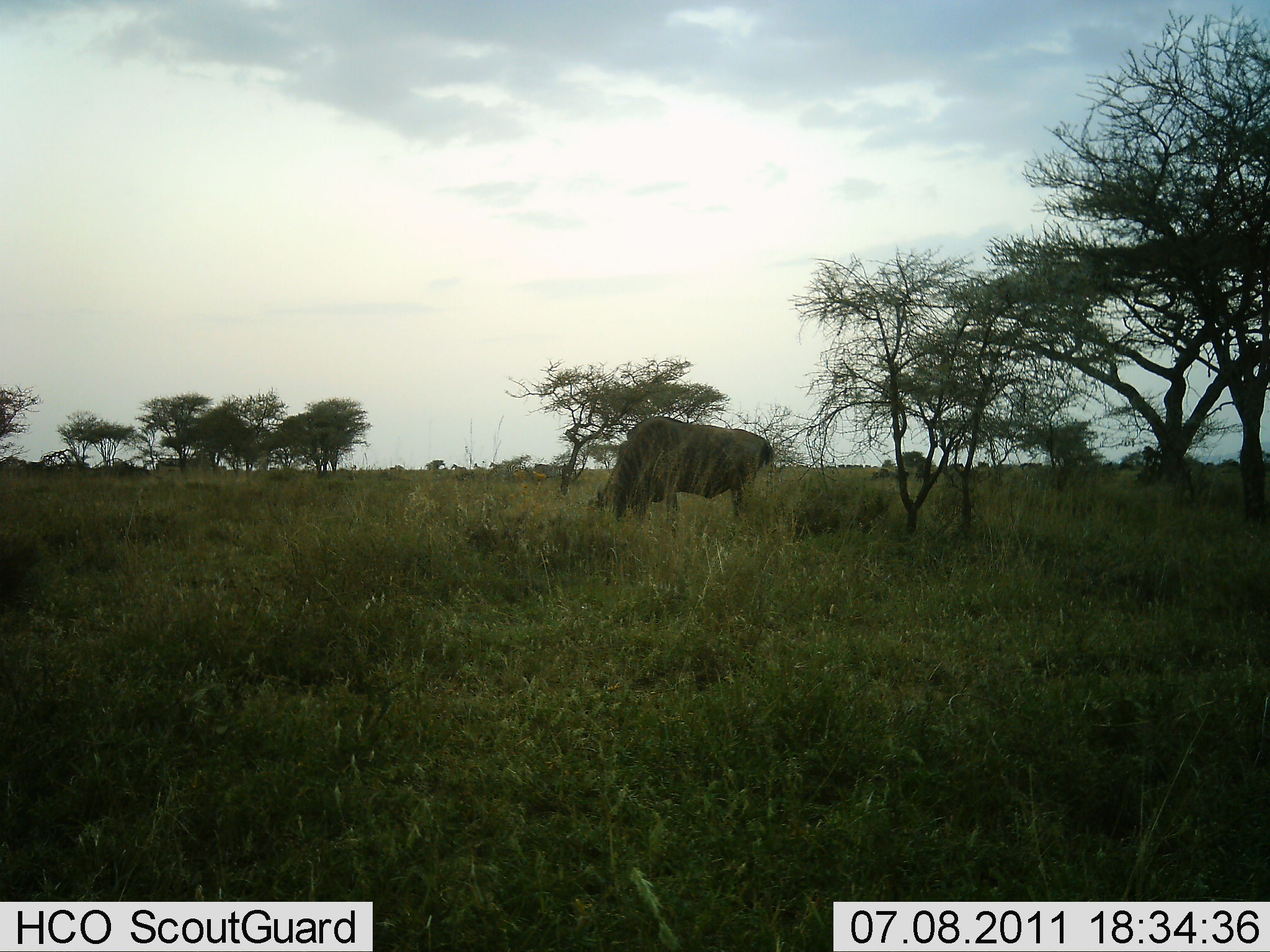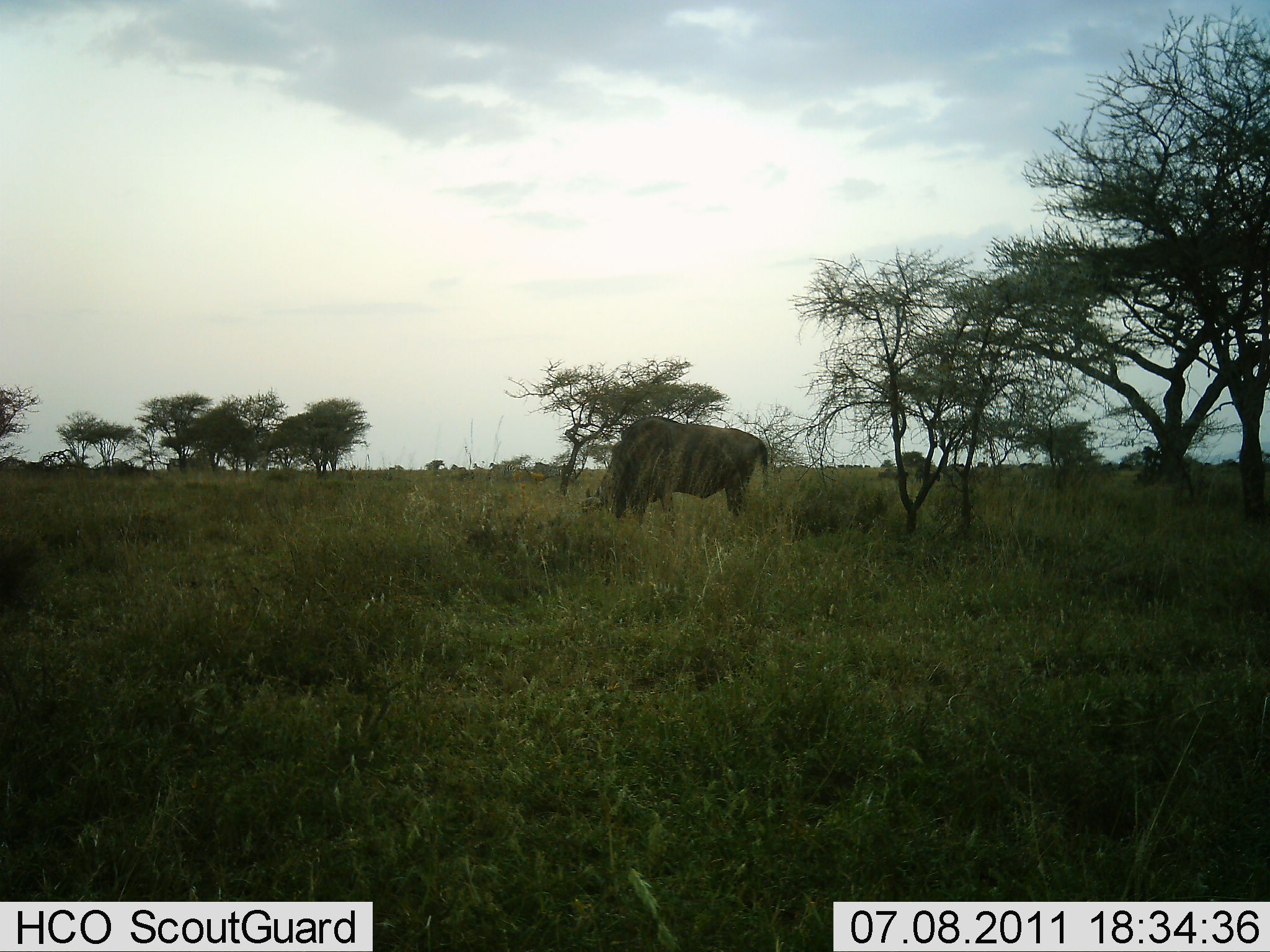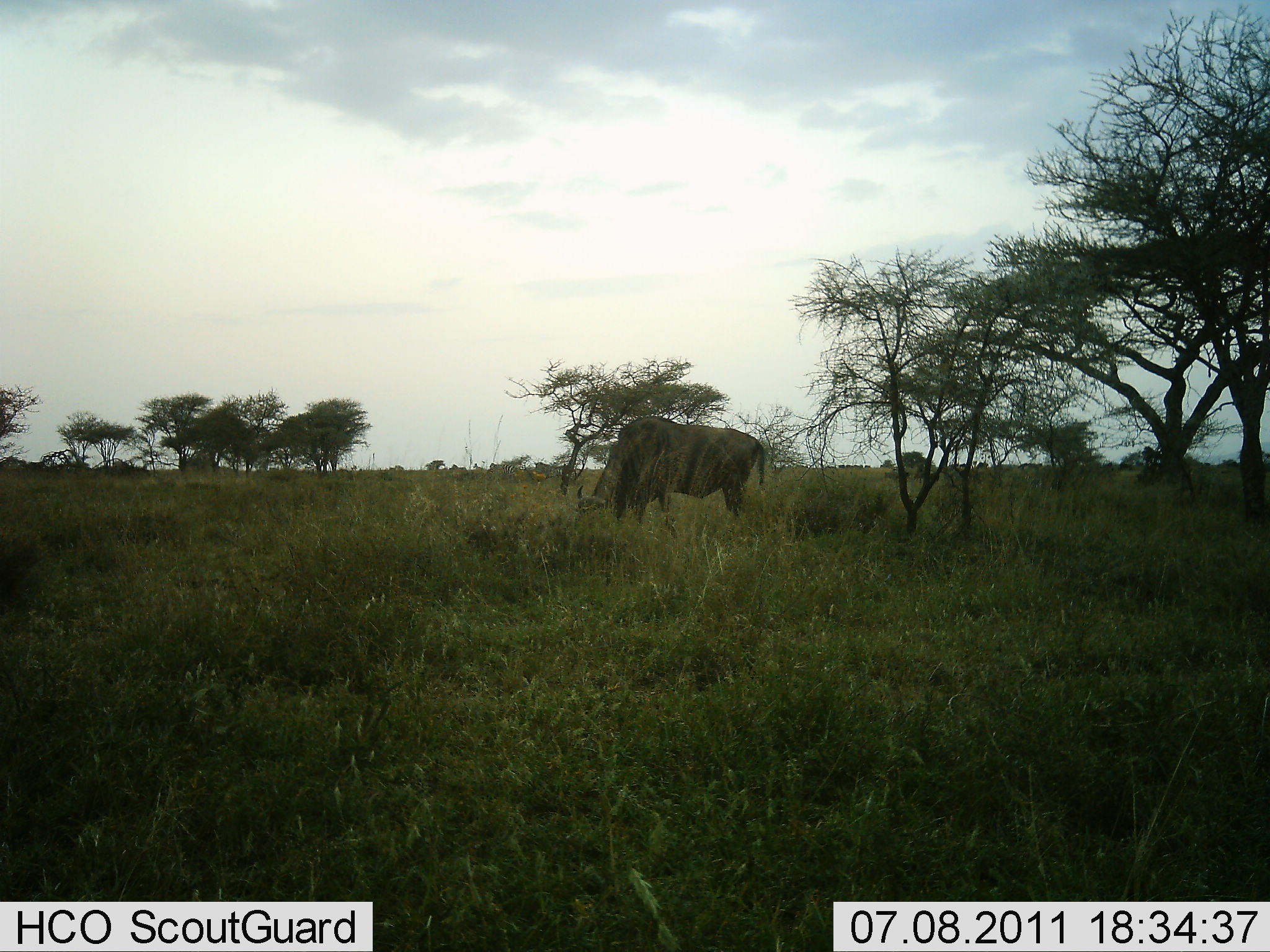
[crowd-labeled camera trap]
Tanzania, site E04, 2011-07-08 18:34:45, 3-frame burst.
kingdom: Animalia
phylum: Chordata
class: Mammalia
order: Artiodactyla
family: Bovidae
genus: Connochaetes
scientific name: Connochaetes taurinus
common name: blue wildebeest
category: wildebeest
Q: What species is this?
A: Wildebeest (blue wildebeest) (Connochaetes taurinus).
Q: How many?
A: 1.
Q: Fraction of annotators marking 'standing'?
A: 17%.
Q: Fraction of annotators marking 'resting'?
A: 0%.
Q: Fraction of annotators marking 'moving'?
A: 8%.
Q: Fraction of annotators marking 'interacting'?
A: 0%.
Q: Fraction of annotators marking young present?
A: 0%.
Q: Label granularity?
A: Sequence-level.